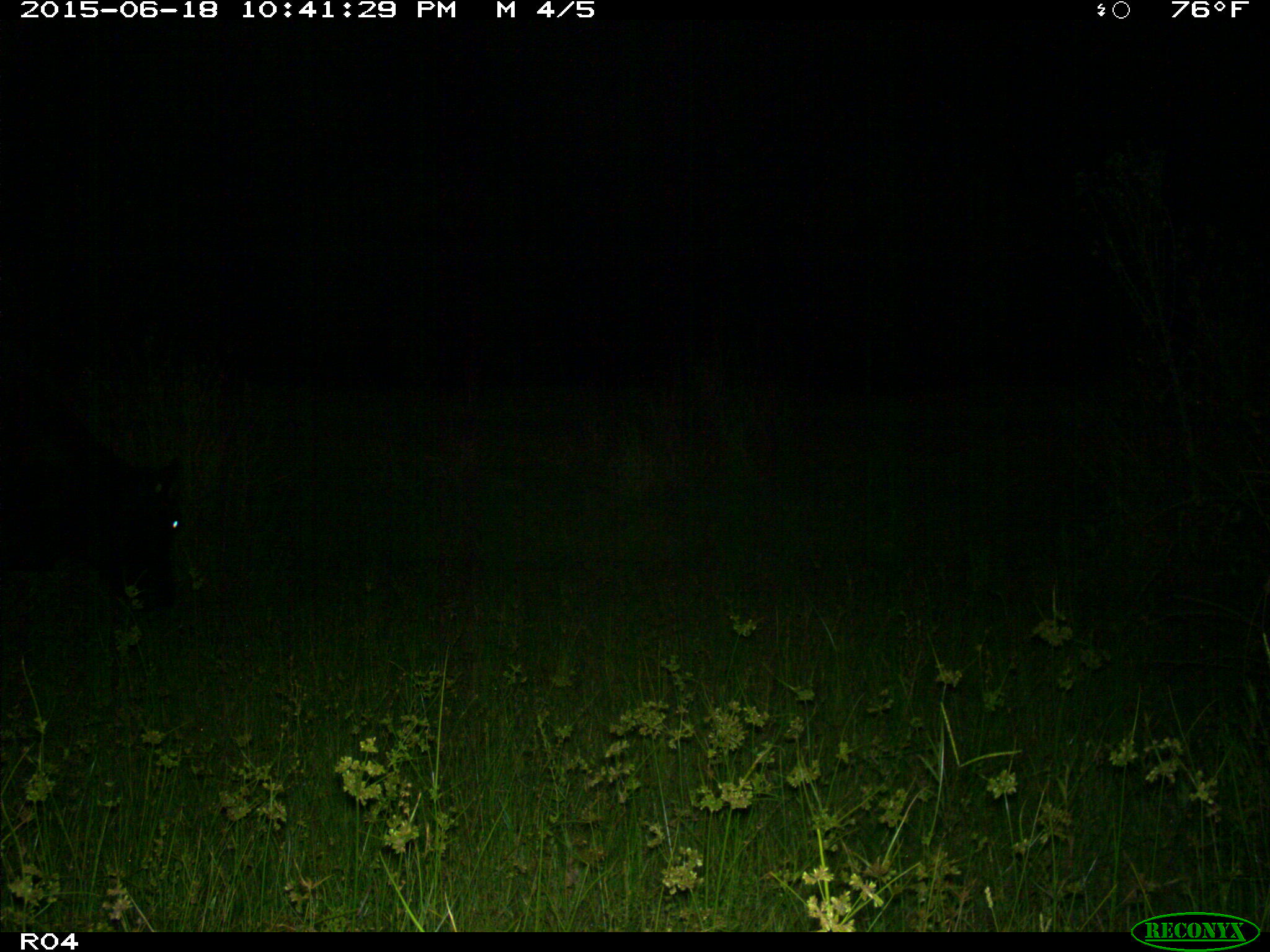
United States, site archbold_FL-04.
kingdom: Animalia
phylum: Chordata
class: Mammalia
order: Artiodactyla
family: Bovidae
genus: Bos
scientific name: Bos taurus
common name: domestic cow